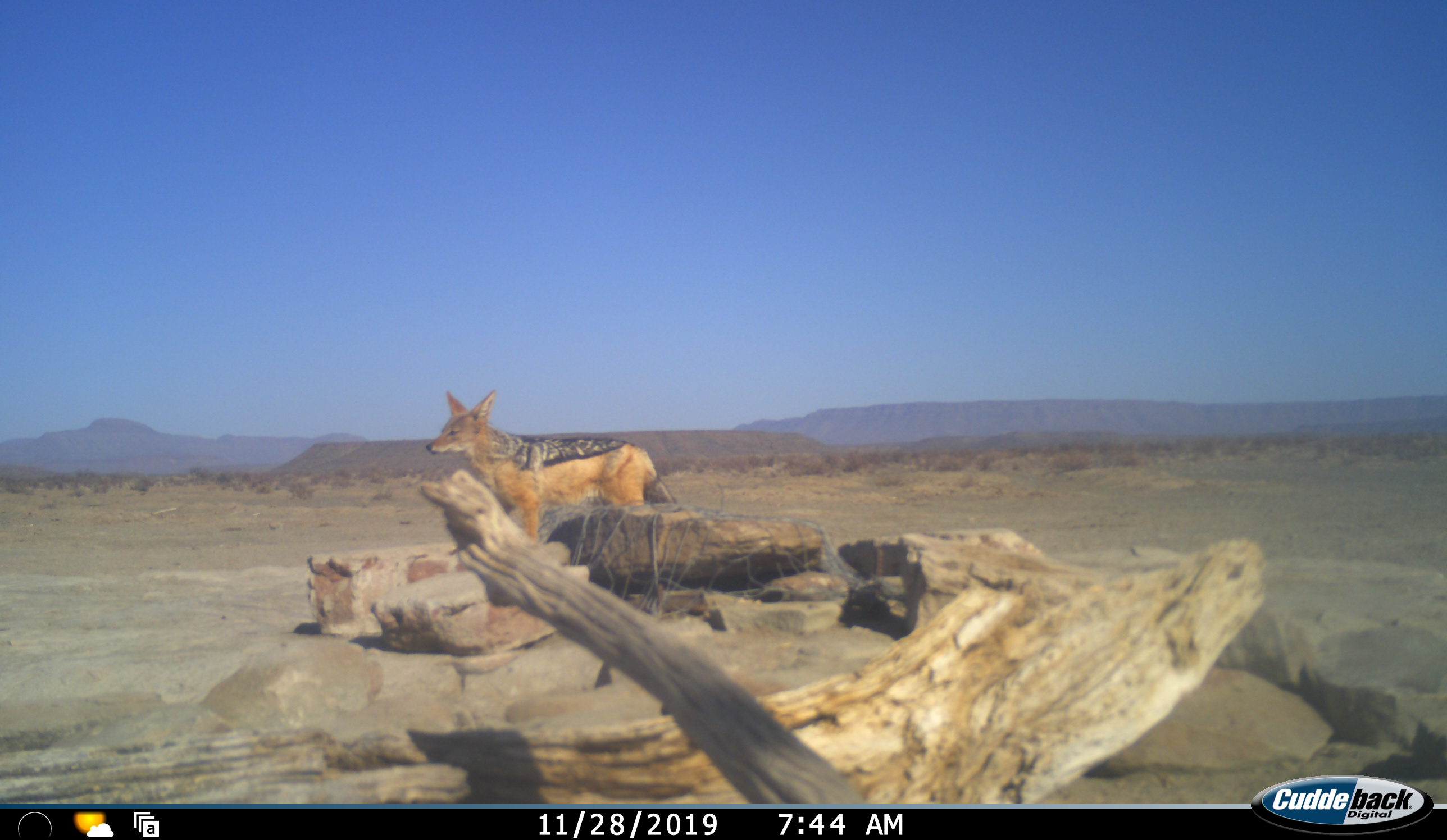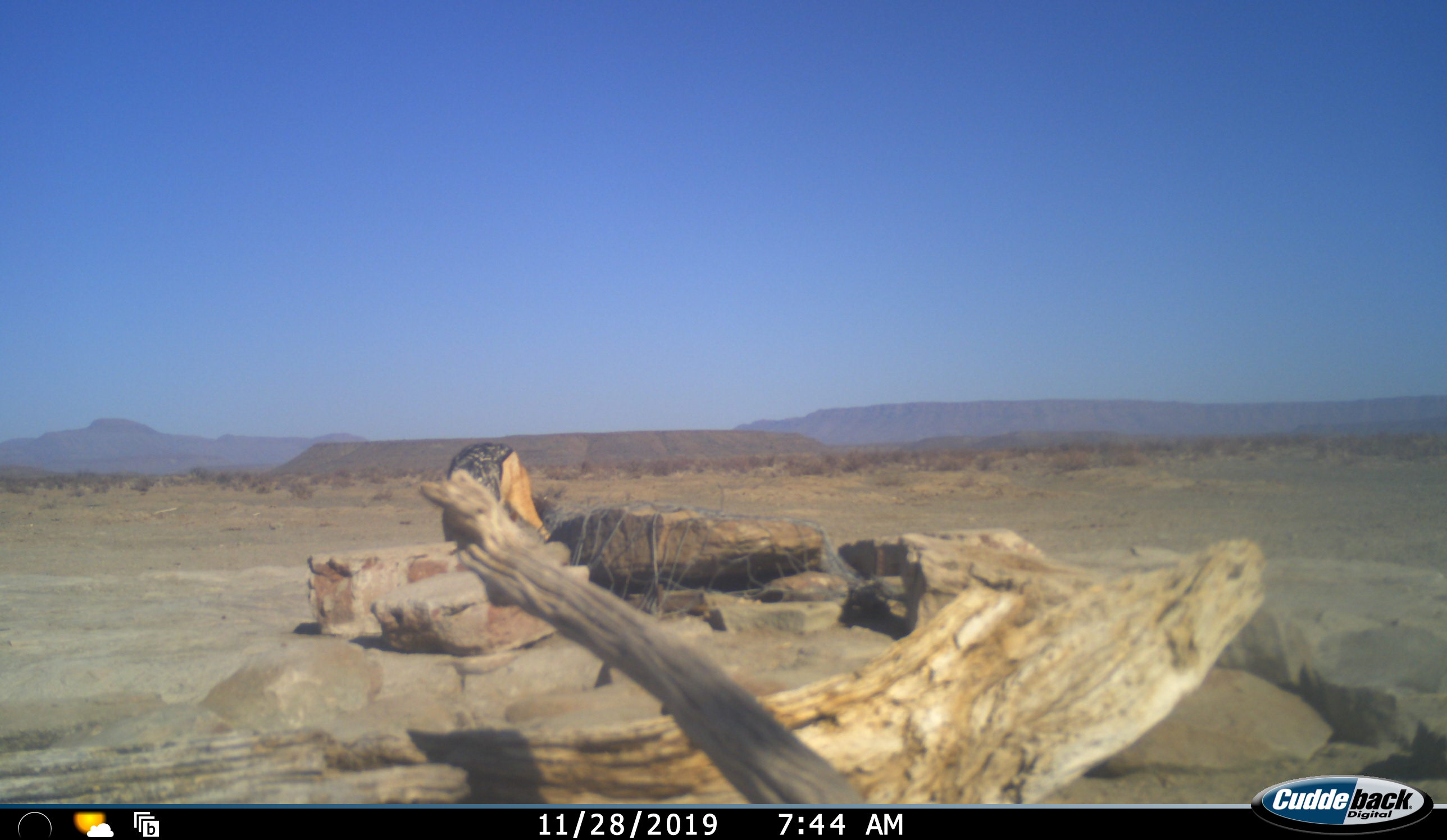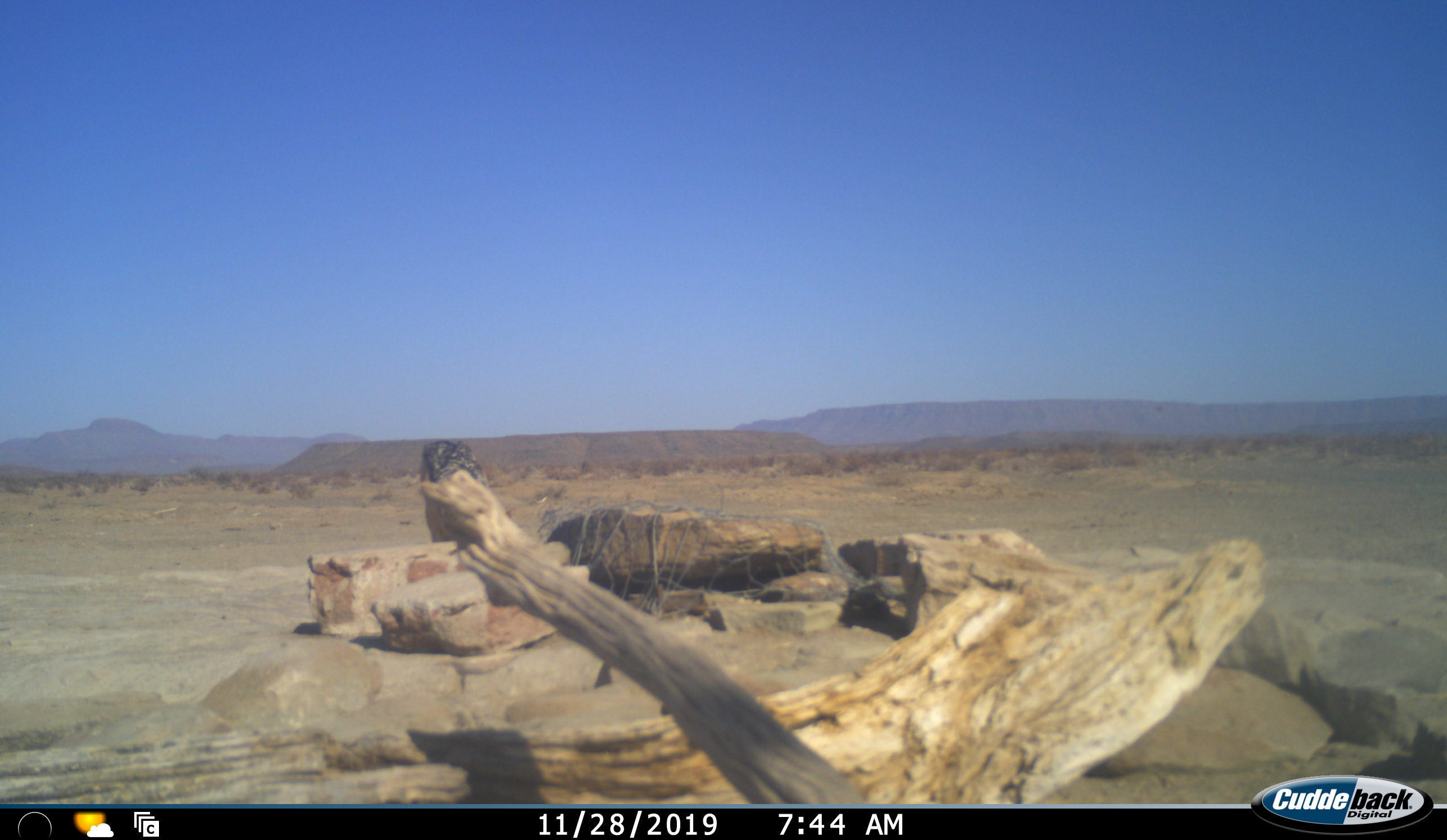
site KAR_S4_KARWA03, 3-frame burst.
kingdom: Animalia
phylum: Chordata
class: Mammalia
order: Carnivora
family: Canidae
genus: Lupulella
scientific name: Lupulella mesomelas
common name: black-backed jackal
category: jackalblackbacked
Jackalblackbacked (black-backed jackal) (Lupulella mesomelas), count 1. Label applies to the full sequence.